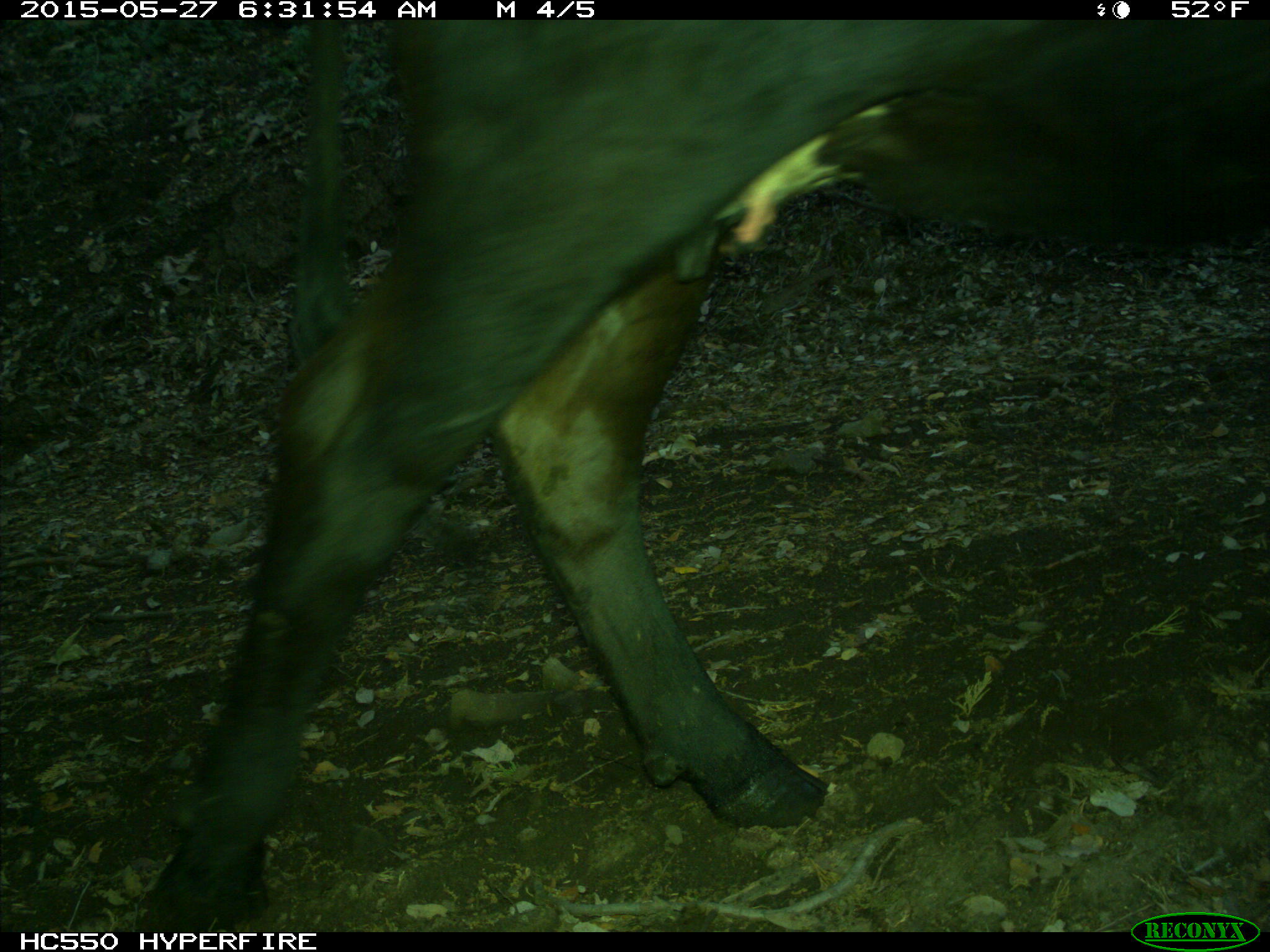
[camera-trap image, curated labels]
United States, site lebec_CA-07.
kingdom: Animalia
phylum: Chordata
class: Mammalia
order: Artiodactyla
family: Bovidae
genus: Bos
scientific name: Bos taurus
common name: domestic cow